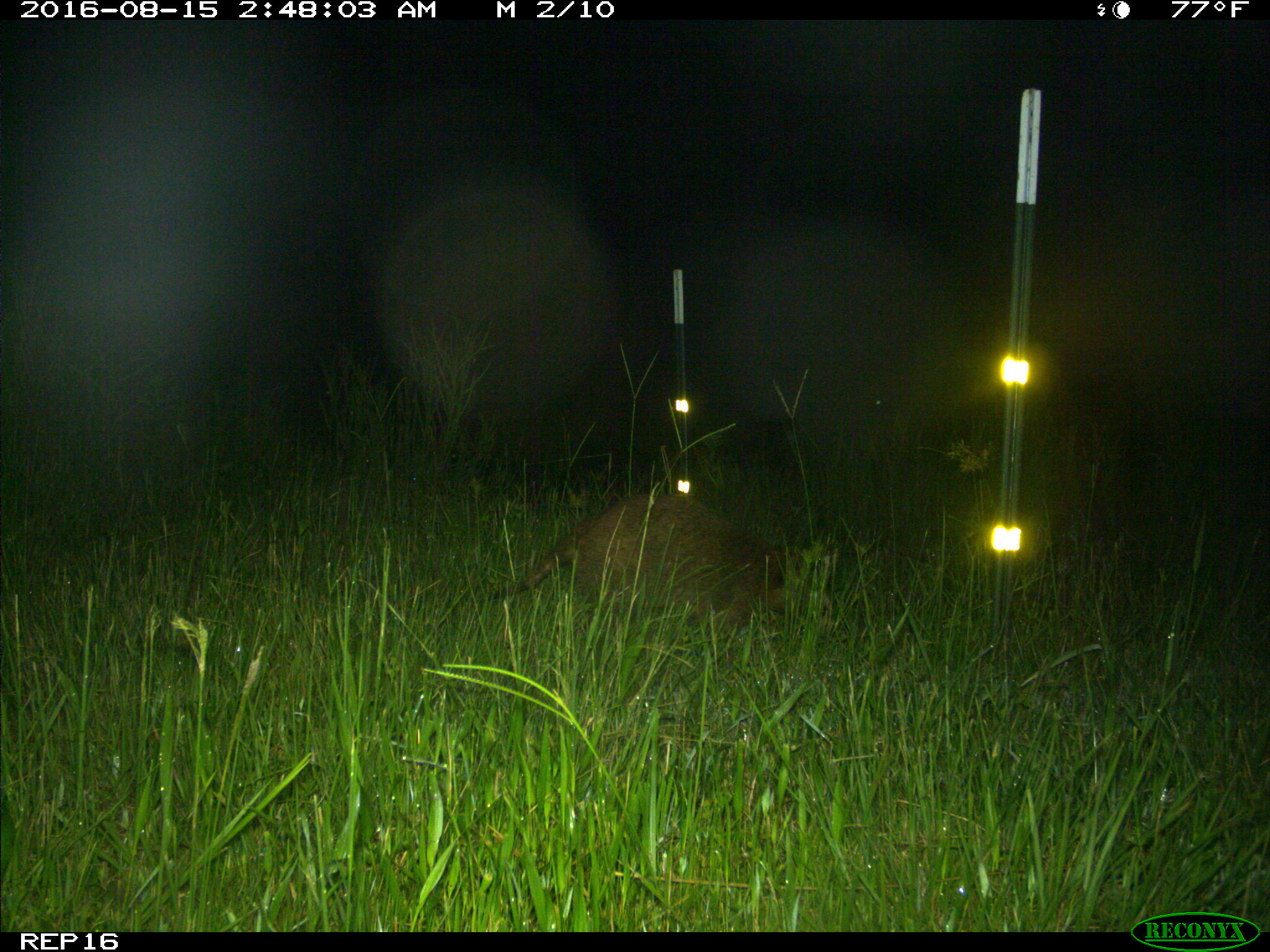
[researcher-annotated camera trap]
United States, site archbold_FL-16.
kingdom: Animalia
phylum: Chordata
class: Mammalia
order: Carnivora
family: Procyonidae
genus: Procyon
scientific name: Procyon lotor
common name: common raccoon